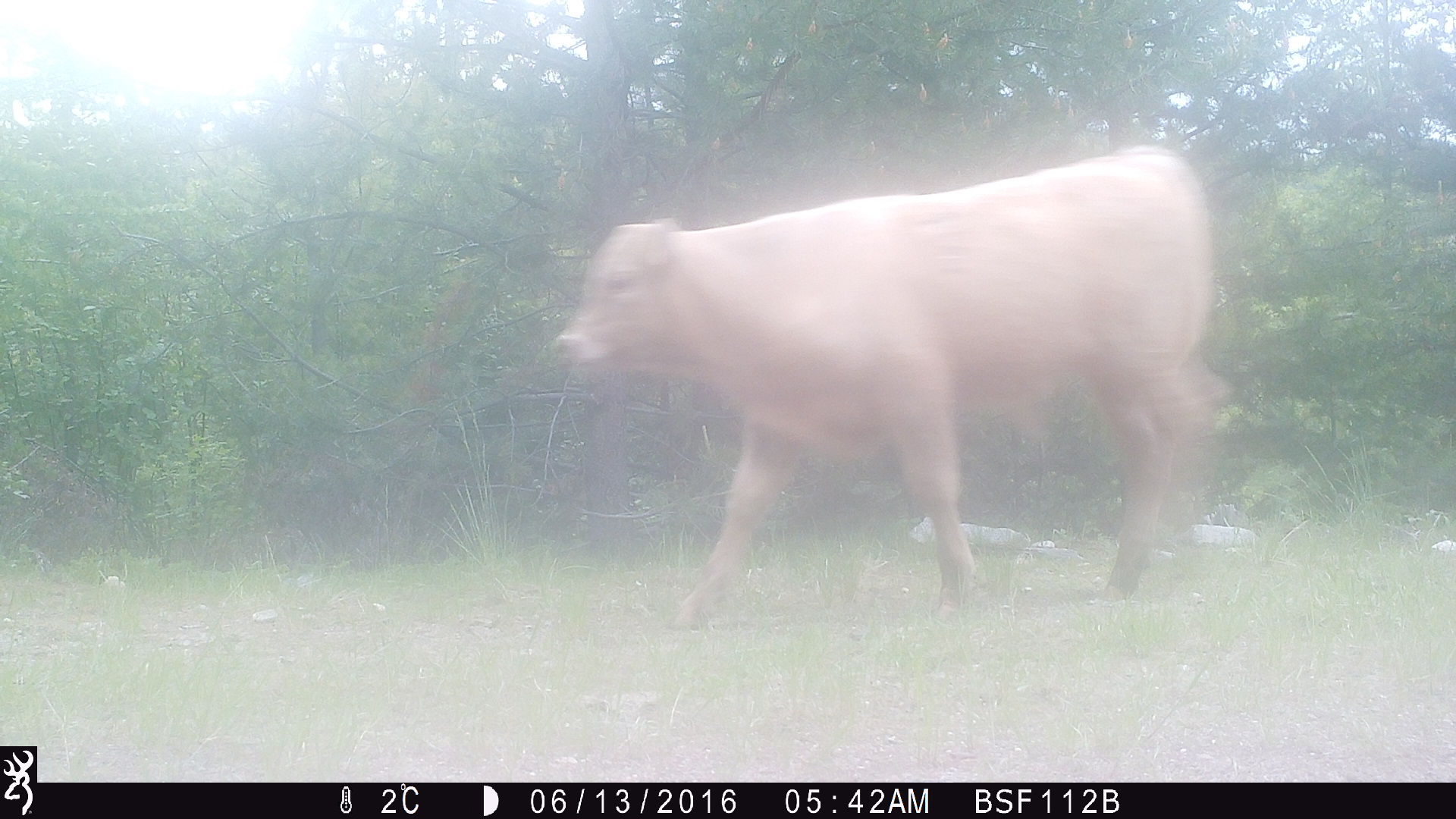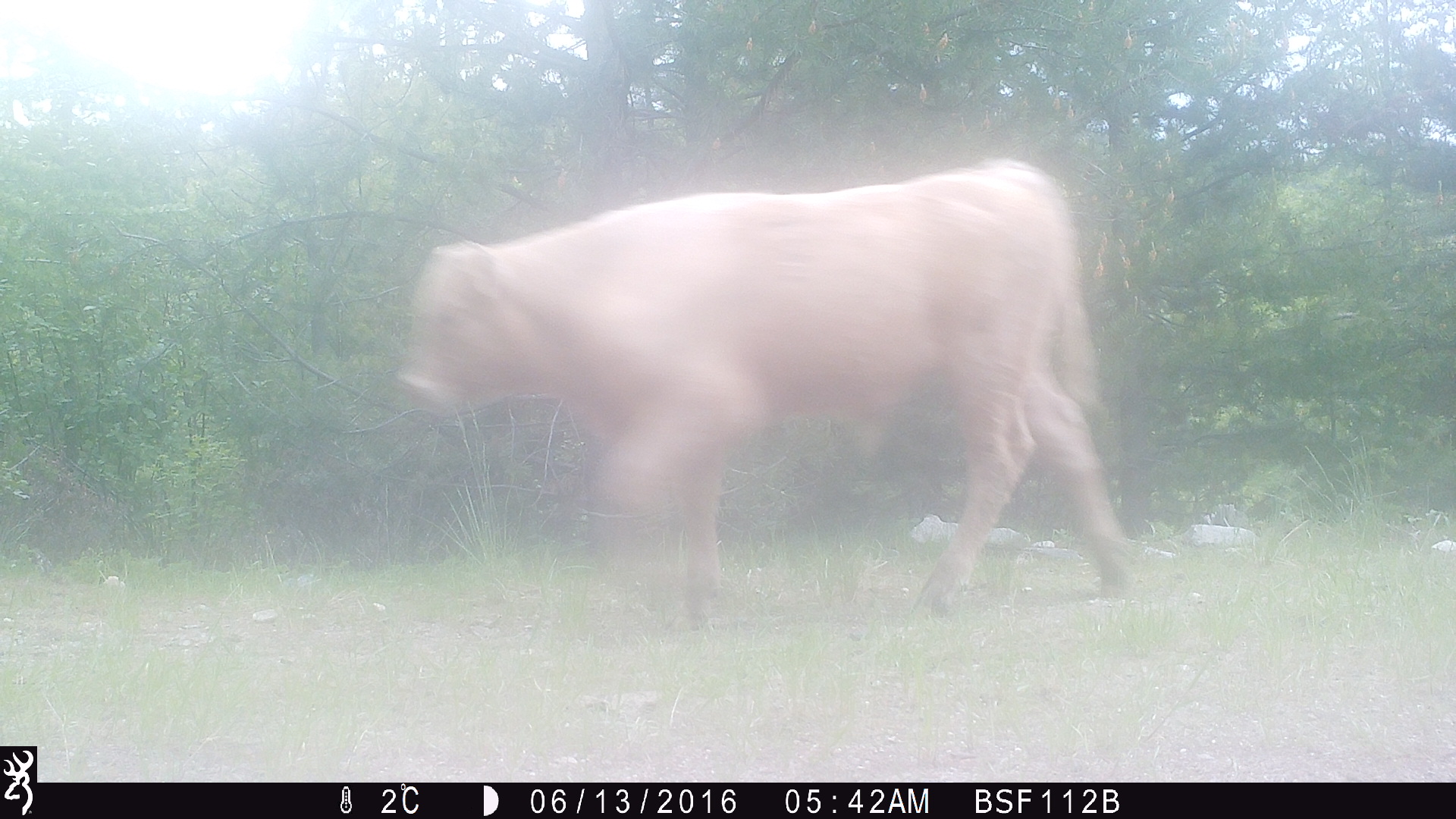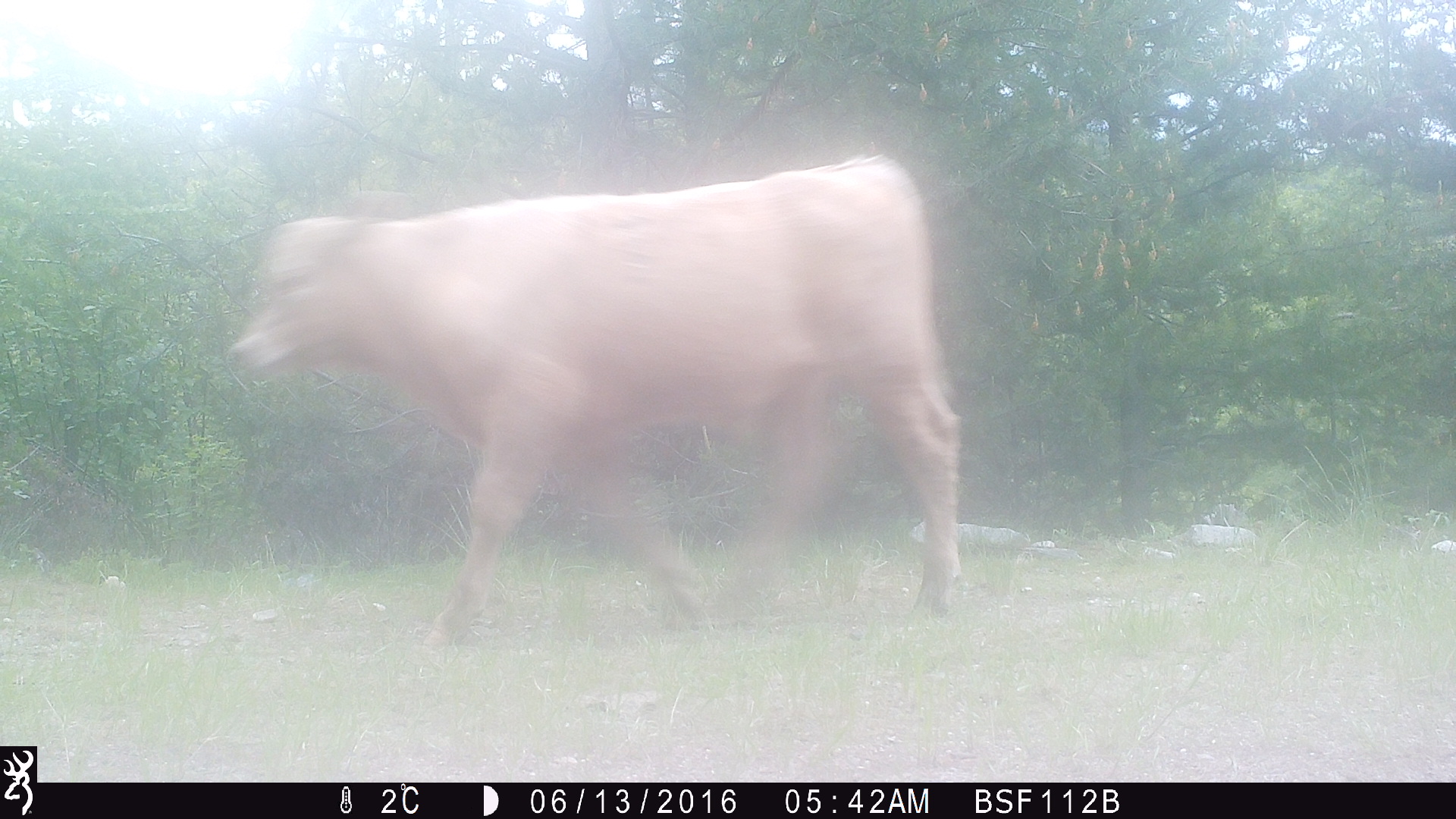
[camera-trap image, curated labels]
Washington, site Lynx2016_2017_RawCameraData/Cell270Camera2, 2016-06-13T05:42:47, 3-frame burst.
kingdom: Animalia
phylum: Chordata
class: Mammalia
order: Artiodactyla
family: Bovidae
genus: Bos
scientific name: Bos taurus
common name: domestic cattle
Domestic cattle (Bos taurus). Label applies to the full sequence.